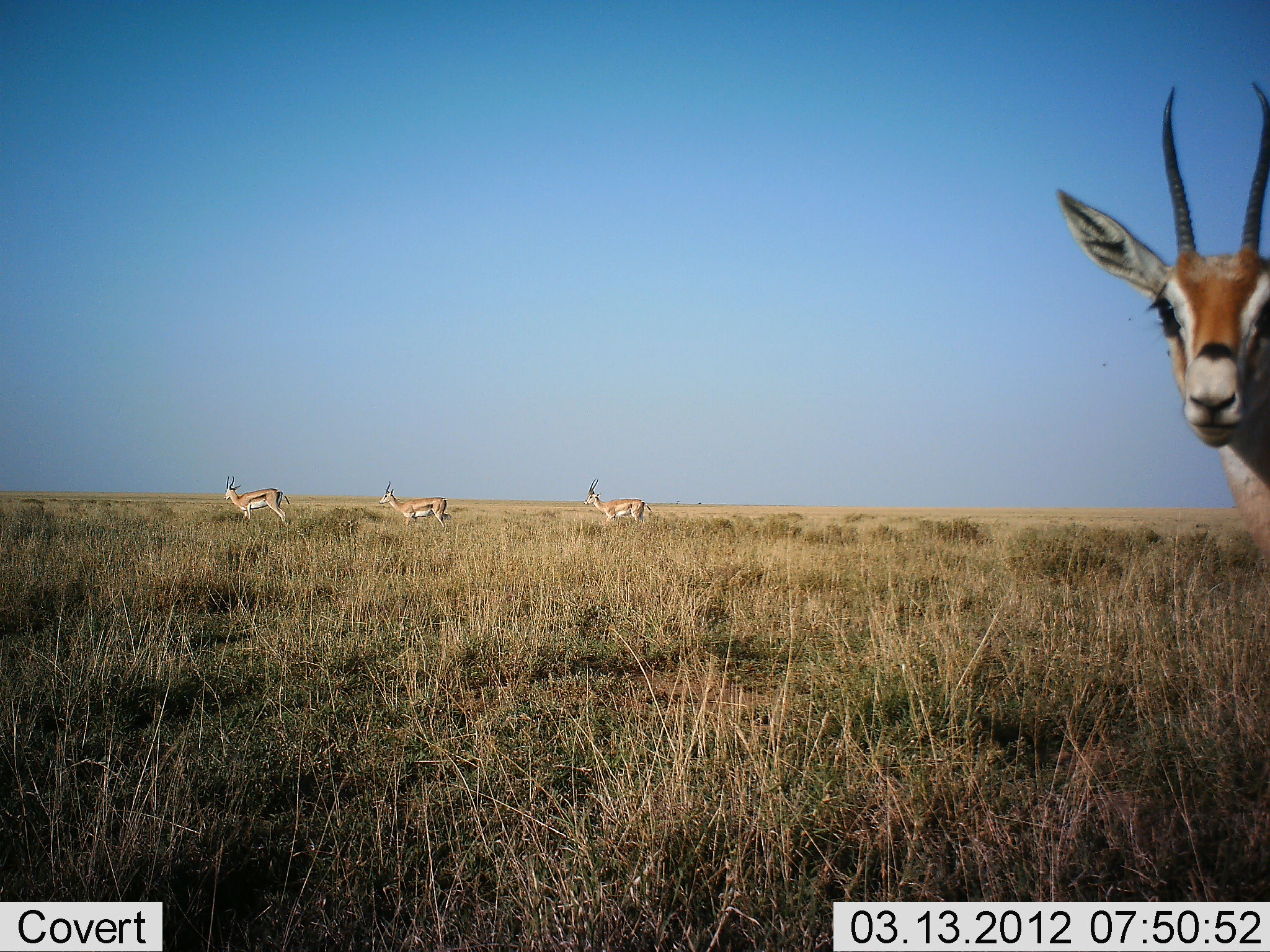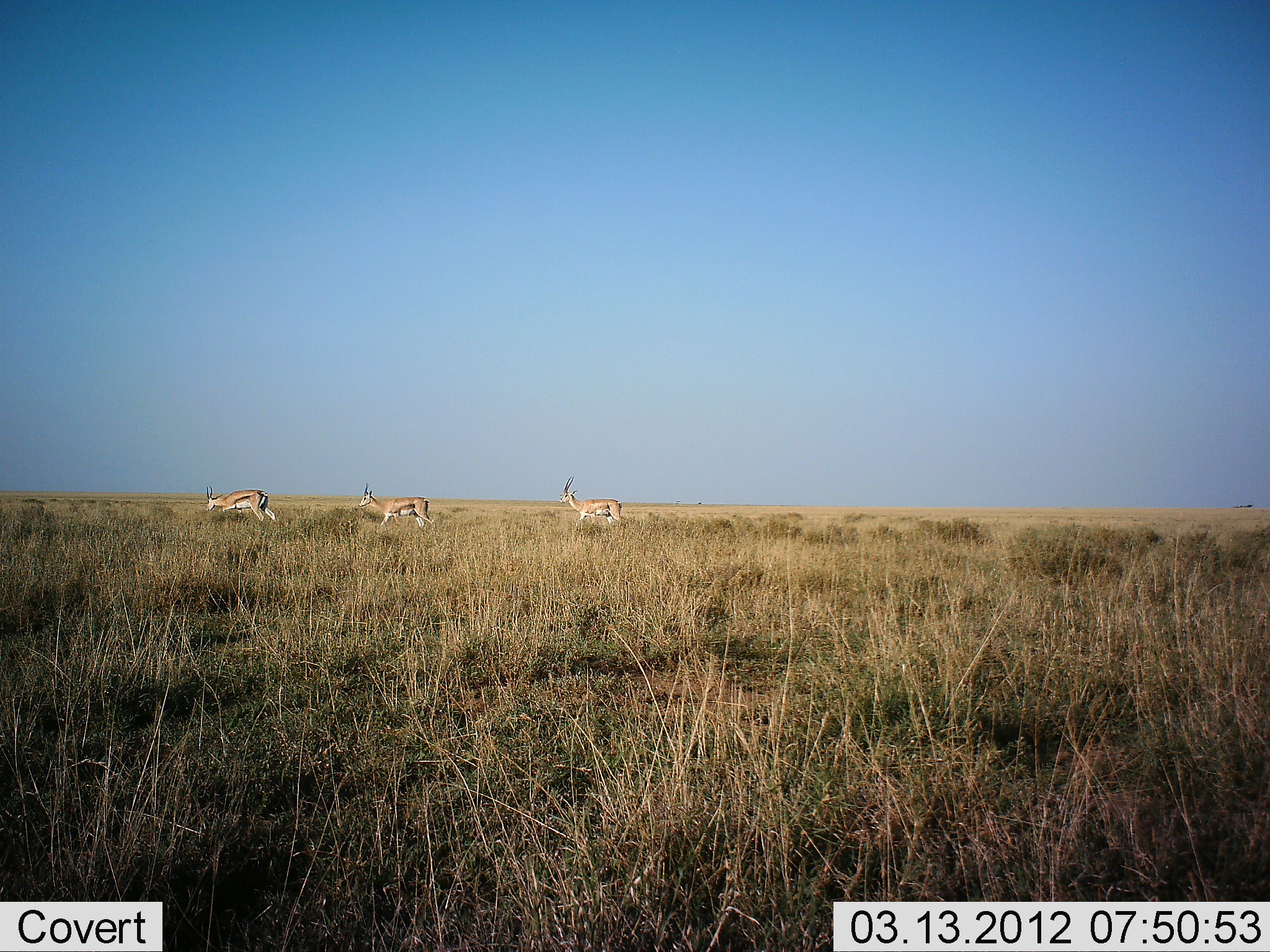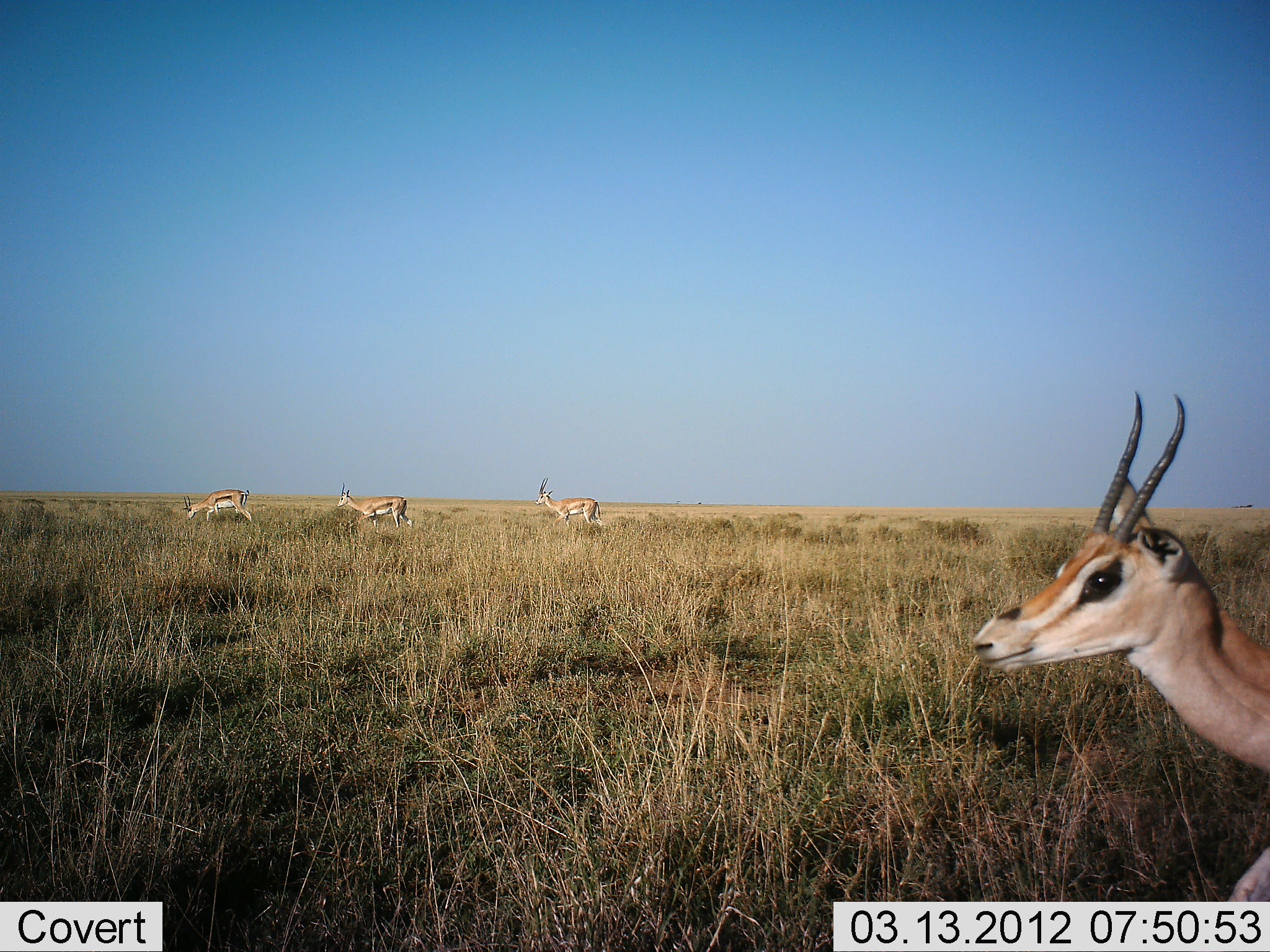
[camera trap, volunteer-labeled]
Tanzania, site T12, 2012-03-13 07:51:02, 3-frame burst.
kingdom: Animalia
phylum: Chordata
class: Mammalia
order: Artiodactyla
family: Bovidae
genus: Eudorcas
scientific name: Eudorcas thomsonii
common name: thomson's gazelle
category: gazellethomsons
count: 4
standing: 25%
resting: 0%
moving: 83%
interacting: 0%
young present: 0%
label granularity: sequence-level